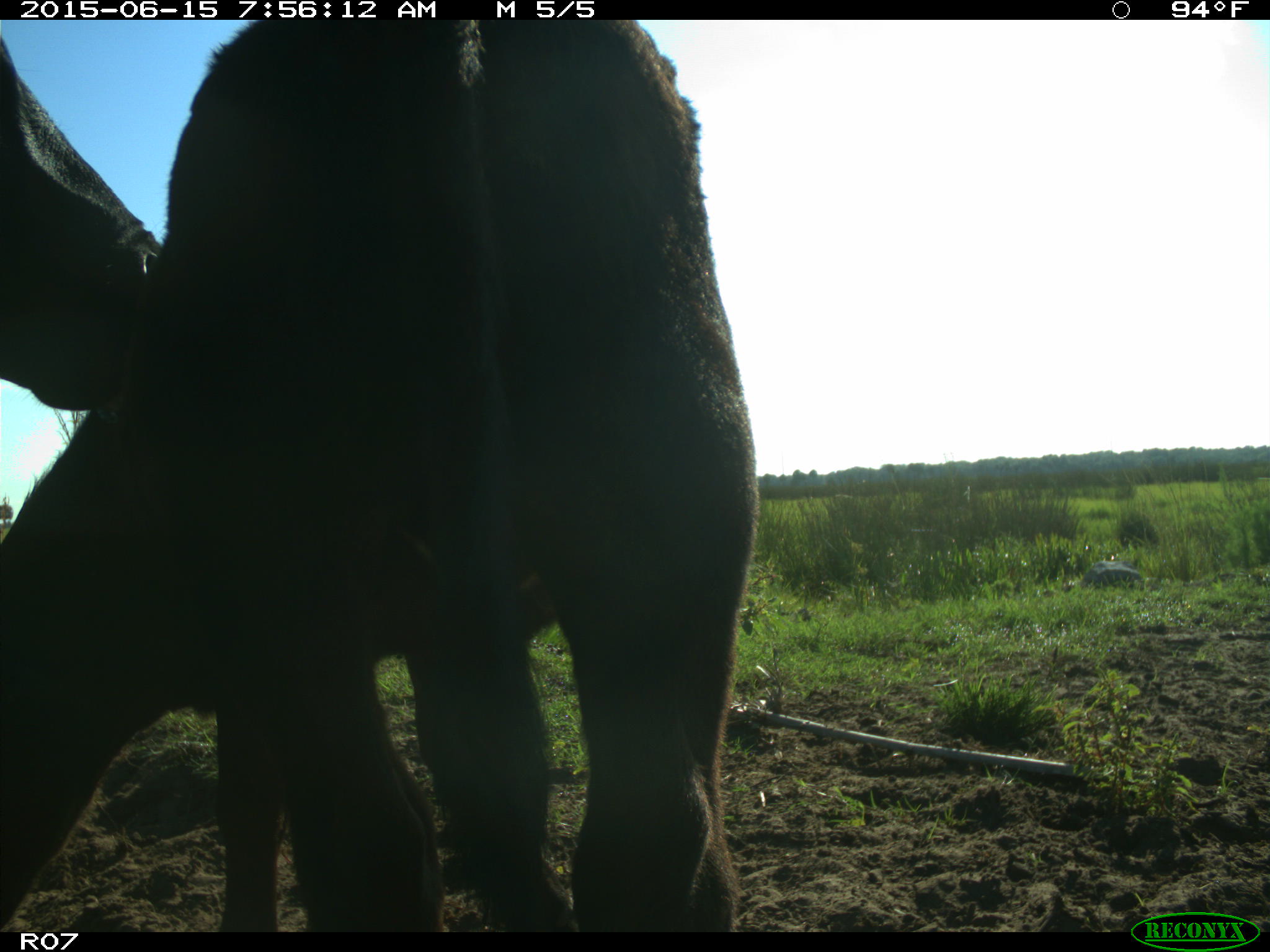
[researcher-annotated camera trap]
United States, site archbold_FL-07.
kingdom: Animalia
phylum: Chordata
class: Mammalia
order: Artiodactyla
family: Bovidae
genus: Bos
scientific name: Bos taurus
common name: domestic cow